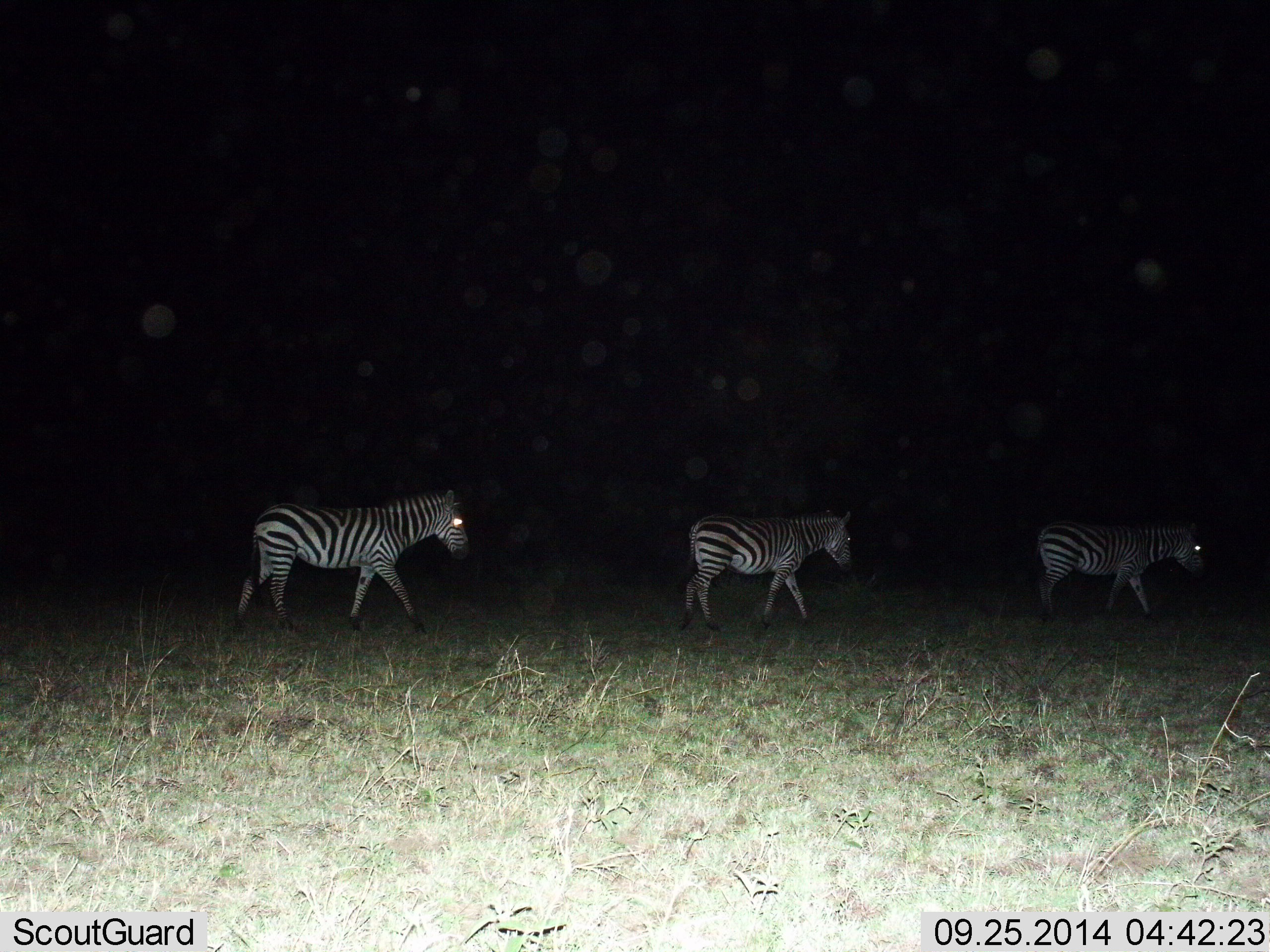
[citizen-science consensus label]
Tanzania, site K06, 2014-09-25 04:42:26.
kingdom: Animalia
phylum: Chordata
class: Mammalia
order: Perissodactyla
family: Equidae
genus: Equus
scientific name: Equus quagga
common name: plains zebra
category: zebra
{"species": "zebra (plains zebra) (Equus quagga)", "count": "3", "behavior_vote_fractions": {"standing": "0%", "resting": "0%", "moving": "100%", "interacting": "0%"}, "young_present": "0%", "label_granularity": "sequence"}